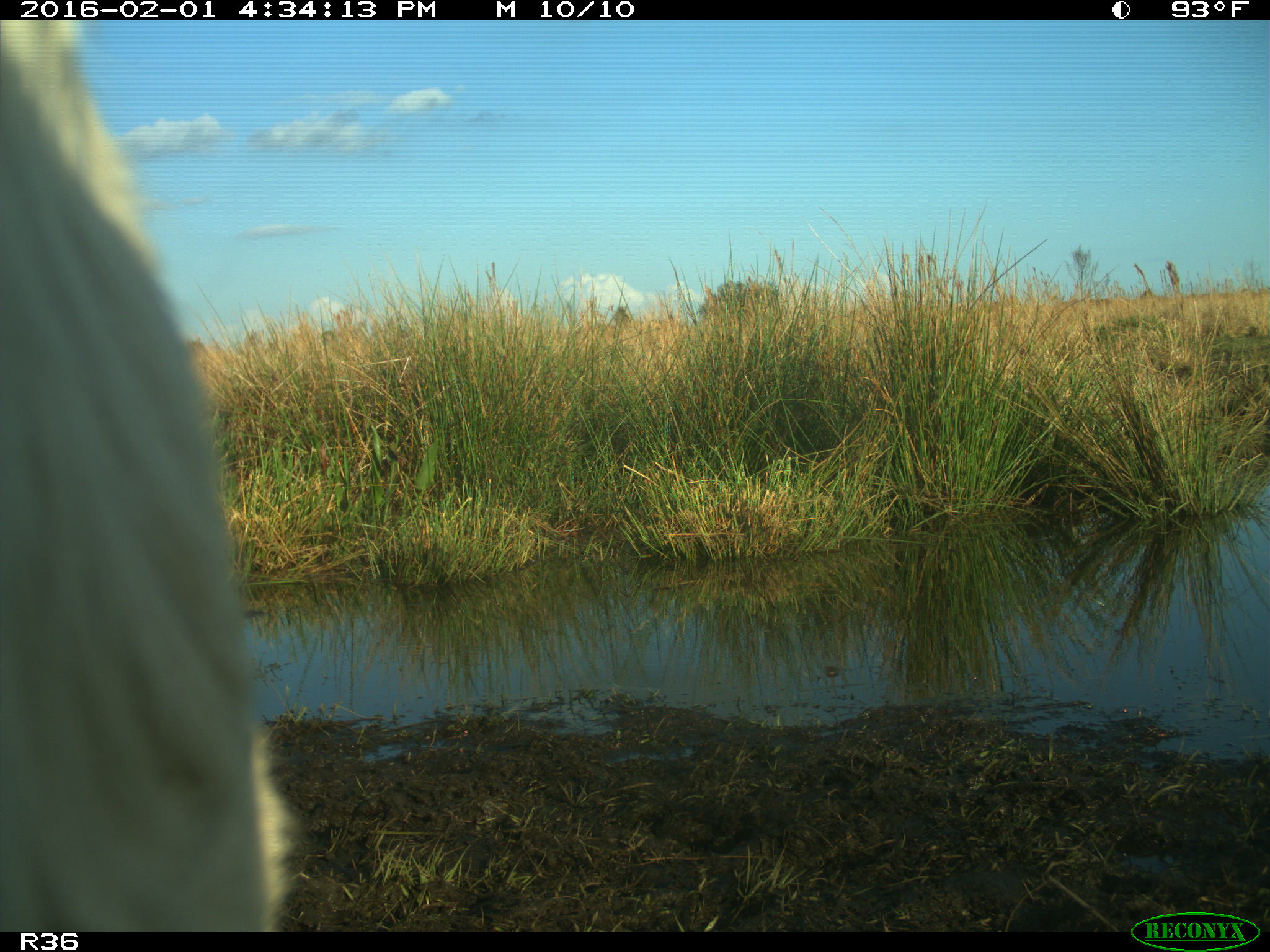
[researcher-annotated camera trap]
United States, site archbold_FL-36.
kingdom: Animalia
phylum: Chordata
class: Mammalia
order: Artiodactyla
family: Bovidae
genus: Bos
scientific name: Bos taurus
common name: domestic cow